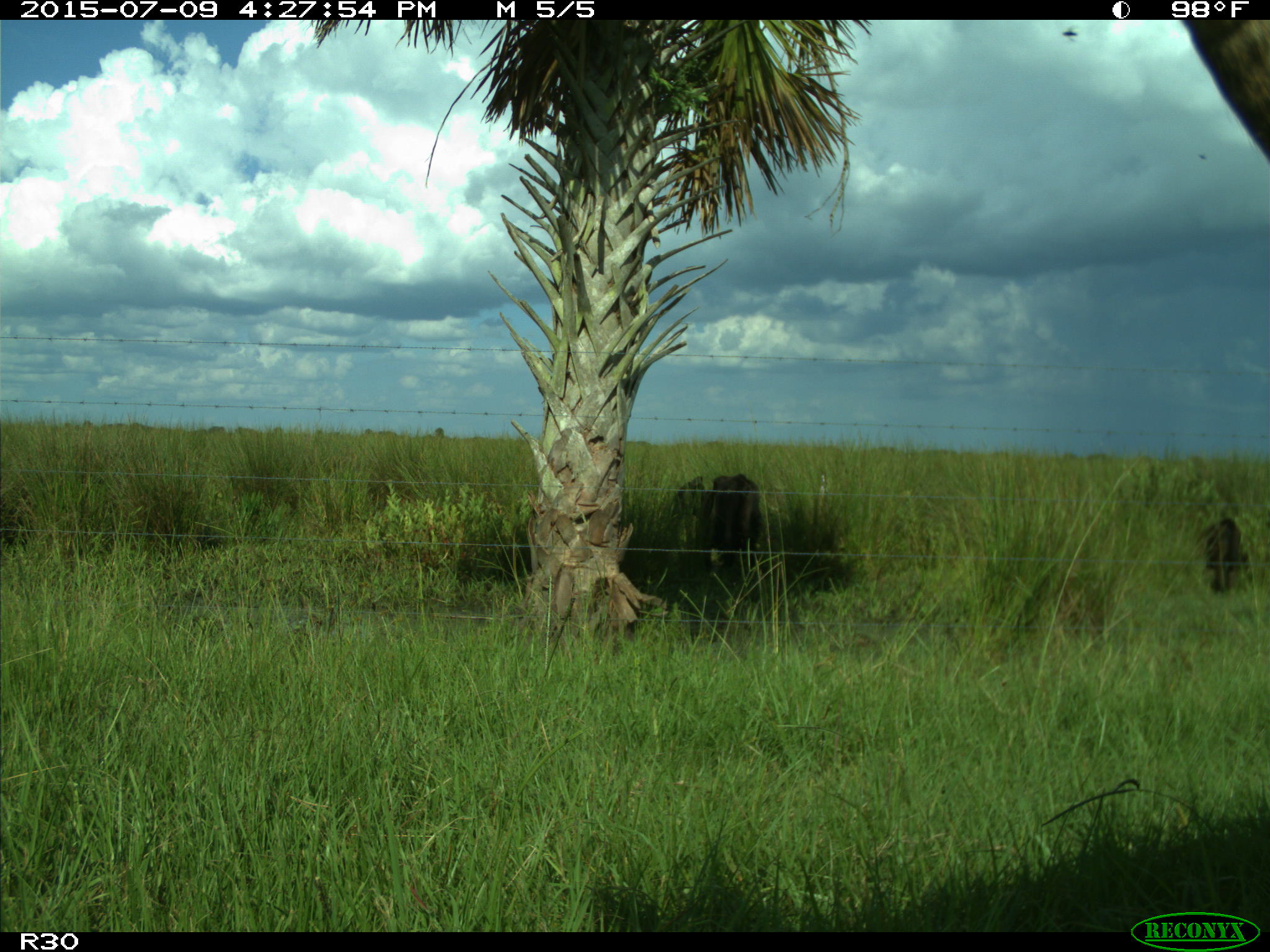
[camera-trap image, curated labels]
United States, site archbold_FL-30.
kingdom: Animalia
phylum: Chordata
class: Mammalia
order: Artiodactyla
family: Bovidae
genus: Bos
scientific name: Bos taurus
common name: domestic cow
Bos taurus (domestic cow).